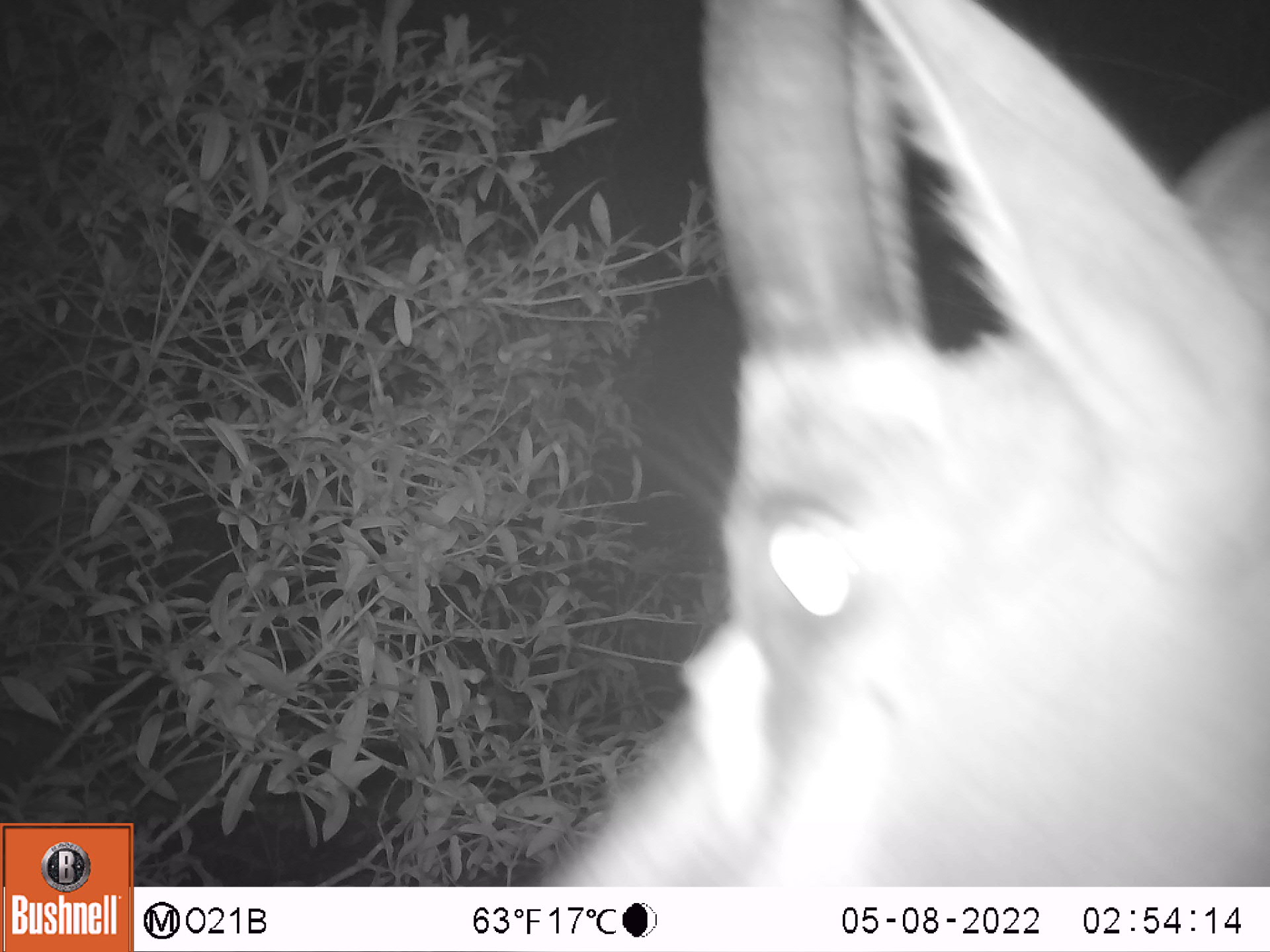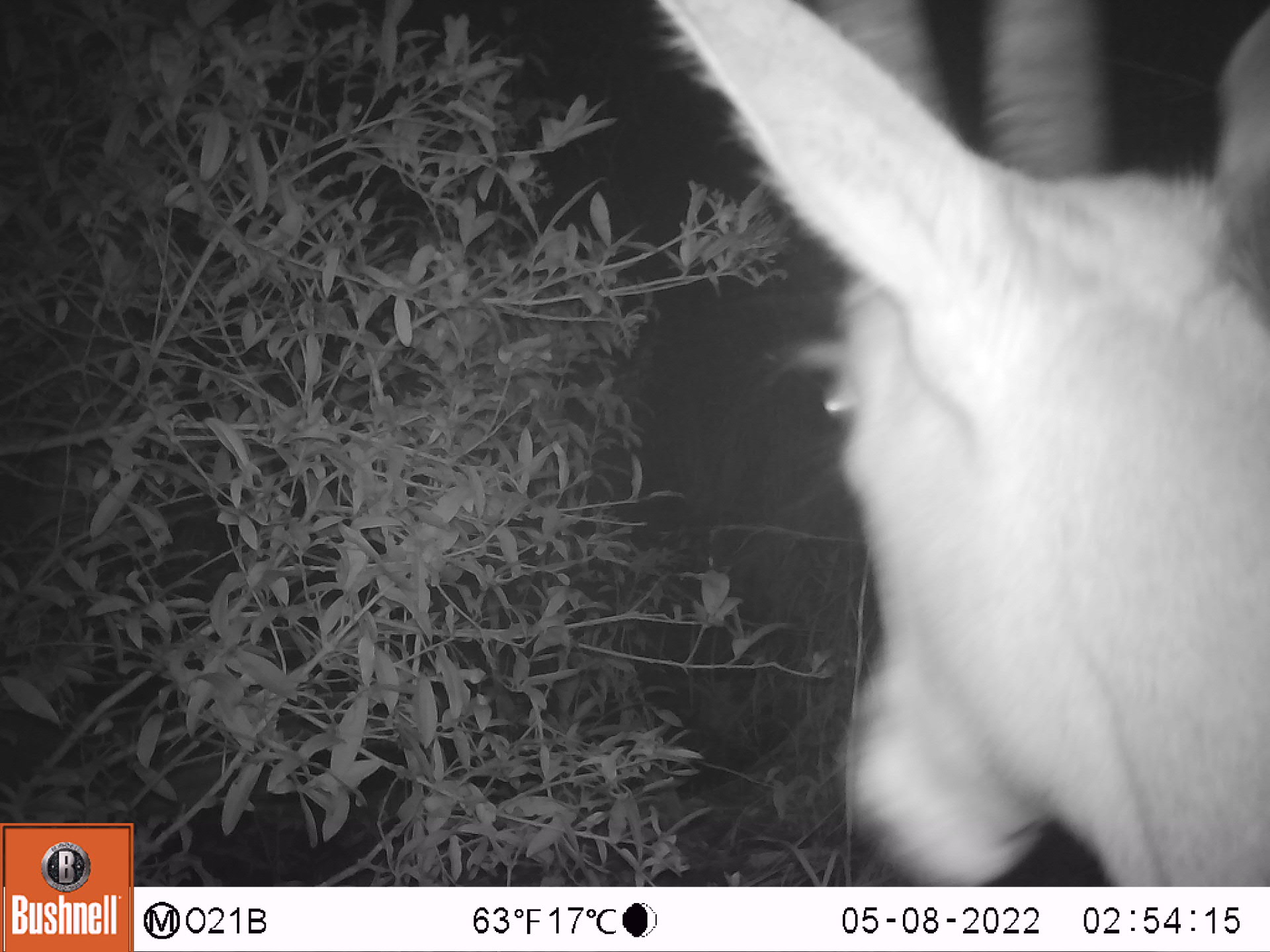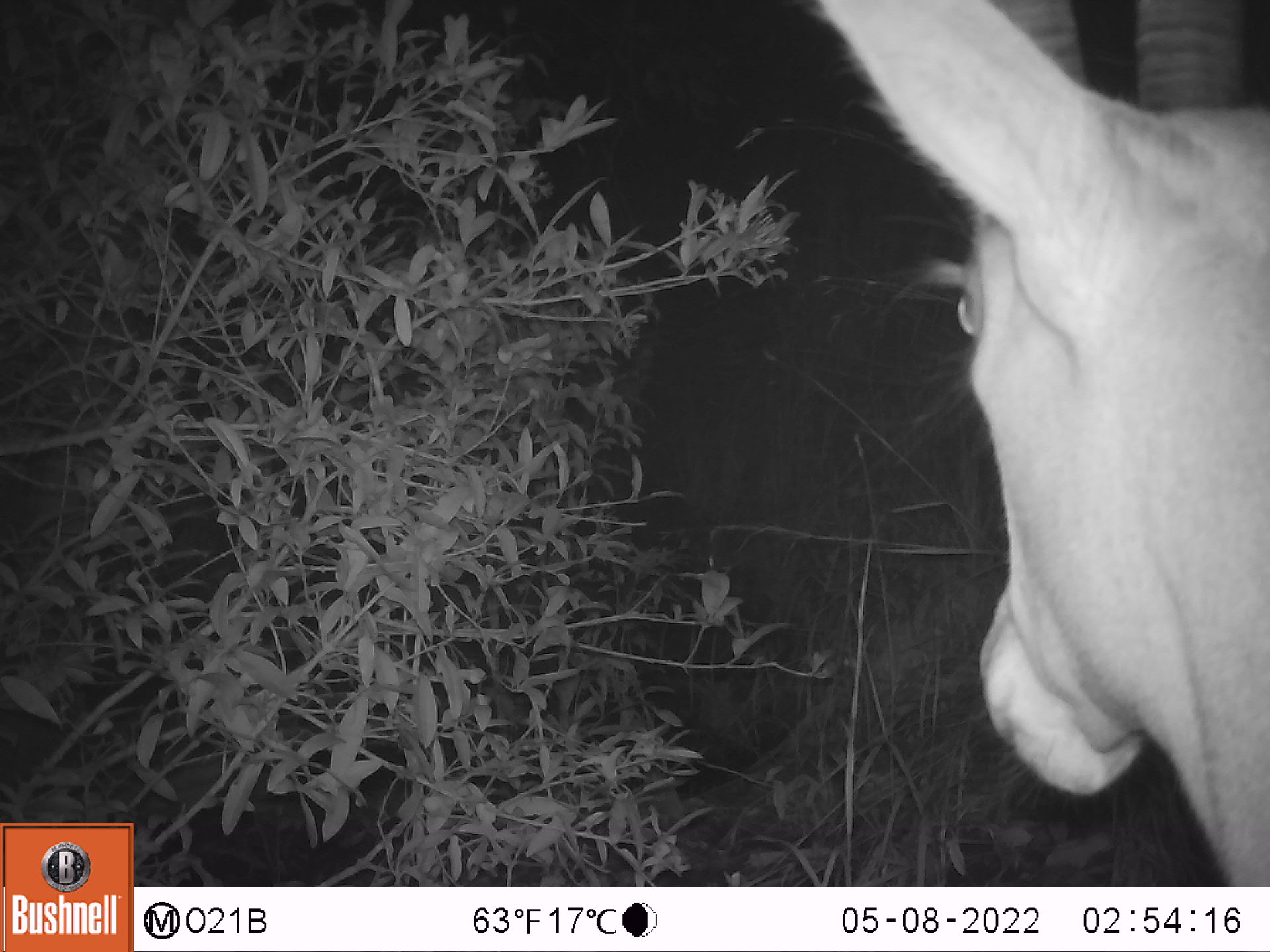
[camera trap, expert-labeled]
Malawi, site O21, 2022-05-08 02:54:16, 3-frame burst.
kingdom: Animalia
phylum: Chordata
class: Mammalia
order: Artiodactyla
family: Bovidae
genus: Hippotragus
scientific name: Hippotragus niger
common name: sable antelope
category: sable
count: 1